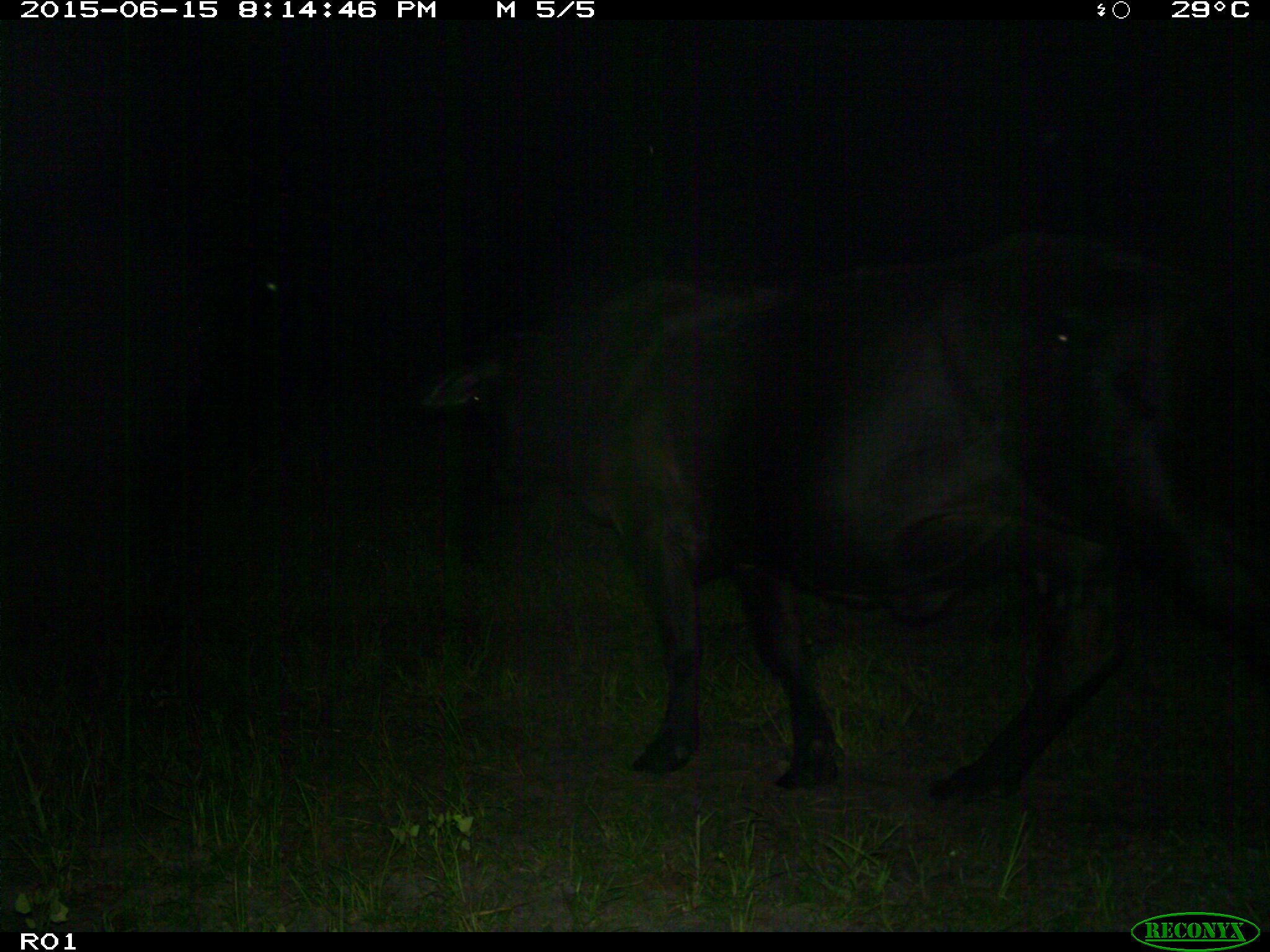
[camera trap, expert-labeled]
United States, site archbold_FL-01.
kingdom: Animalia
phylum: Chordata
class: Mammalia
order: Artiodactyla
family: Bovidae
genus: Bos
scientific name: Bos taurus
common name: domestic cow